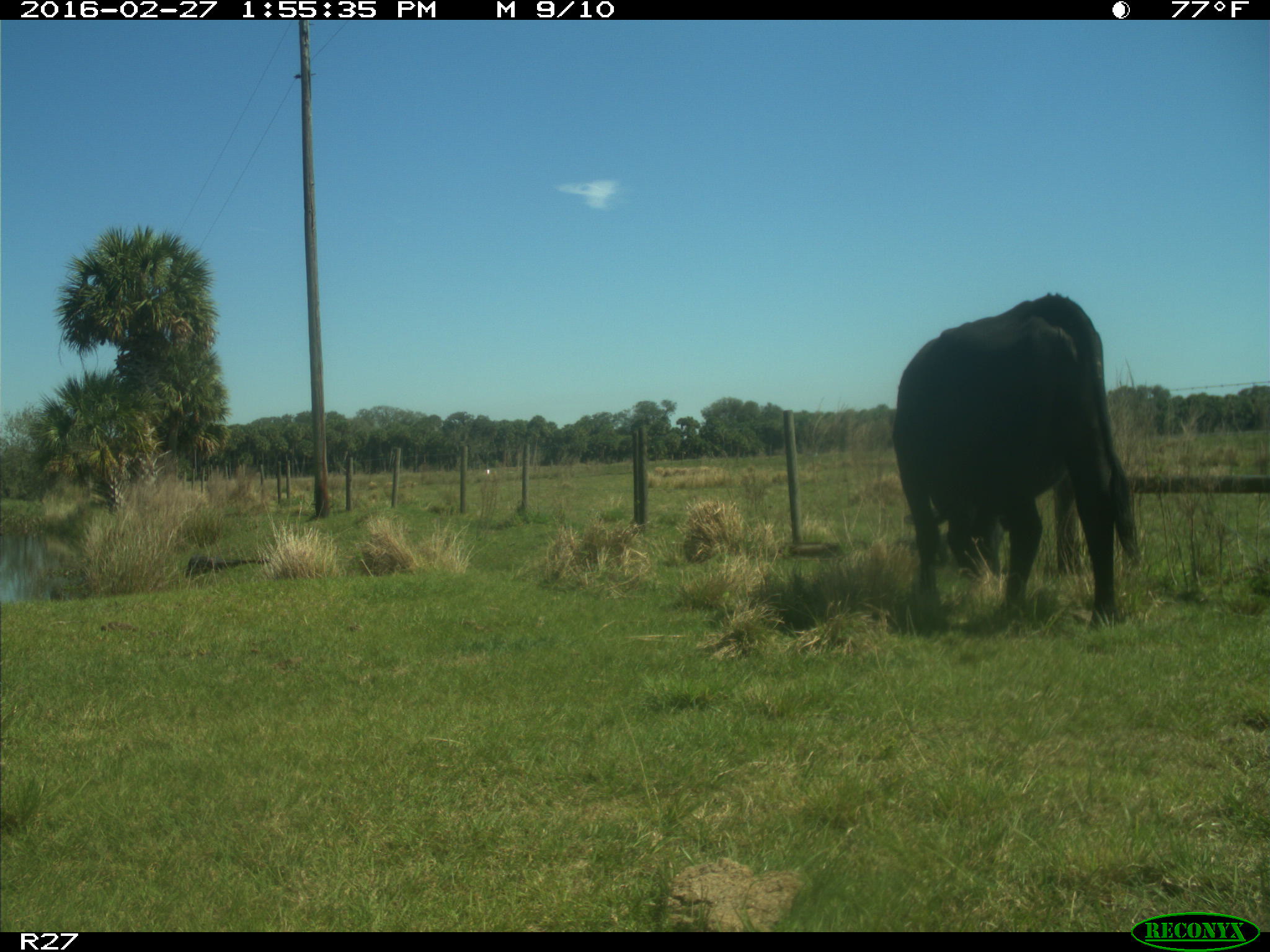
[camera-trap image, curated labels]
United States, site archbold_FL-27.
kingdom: Animalia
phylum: Chordata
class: Mammalia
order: Artiodactyla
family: Bovidae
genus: Bos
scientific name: Bos taurus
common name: domestic cow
Bos taurus (domestic cow).